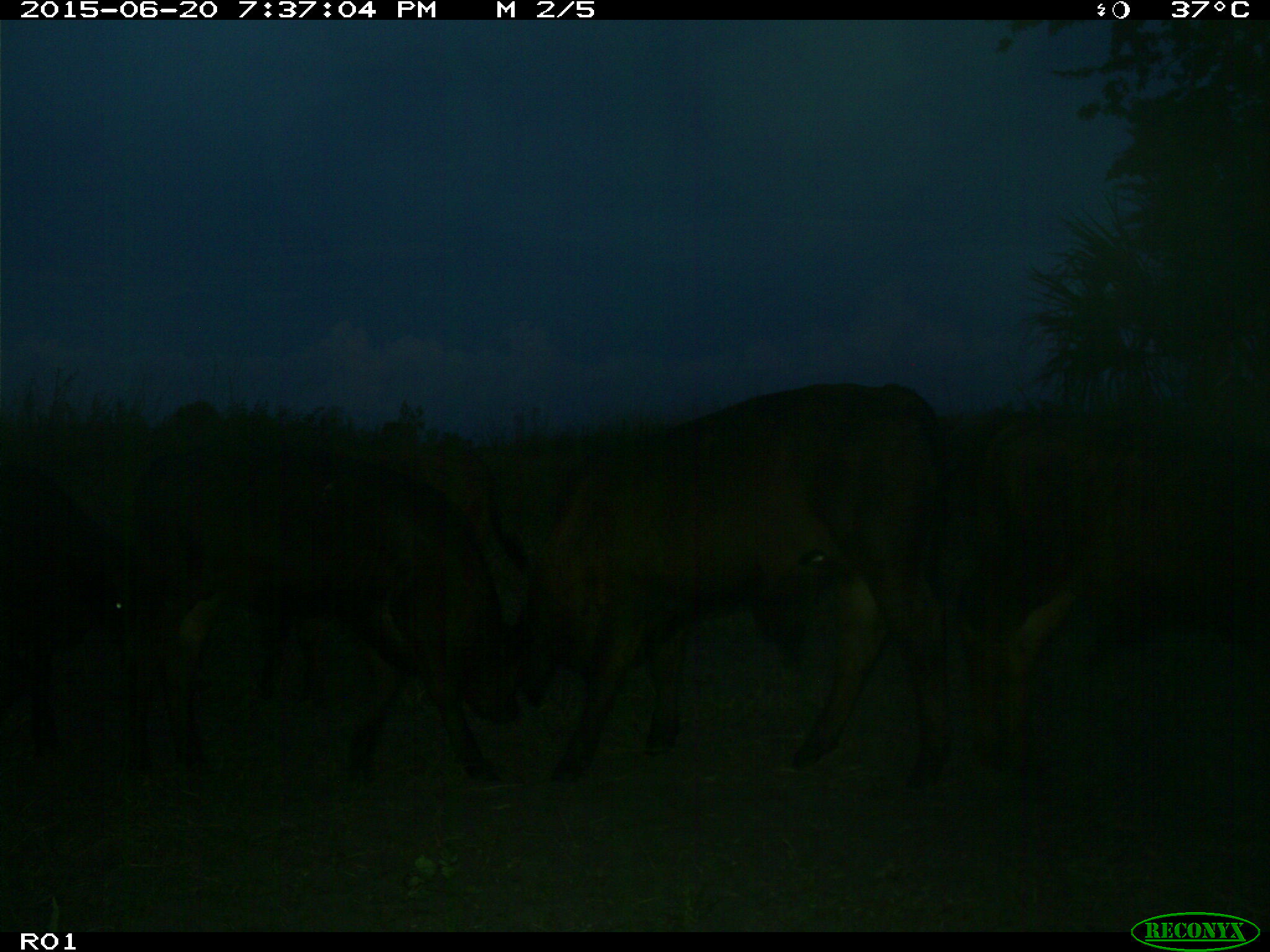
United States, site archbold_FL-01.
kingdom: Animalia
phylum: Chordata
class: Mammalia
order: Artiodactyla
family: Bovidae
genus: Bos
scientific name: Bos taurus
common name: domestic cow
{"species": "Bos taurus (domestic cow)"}